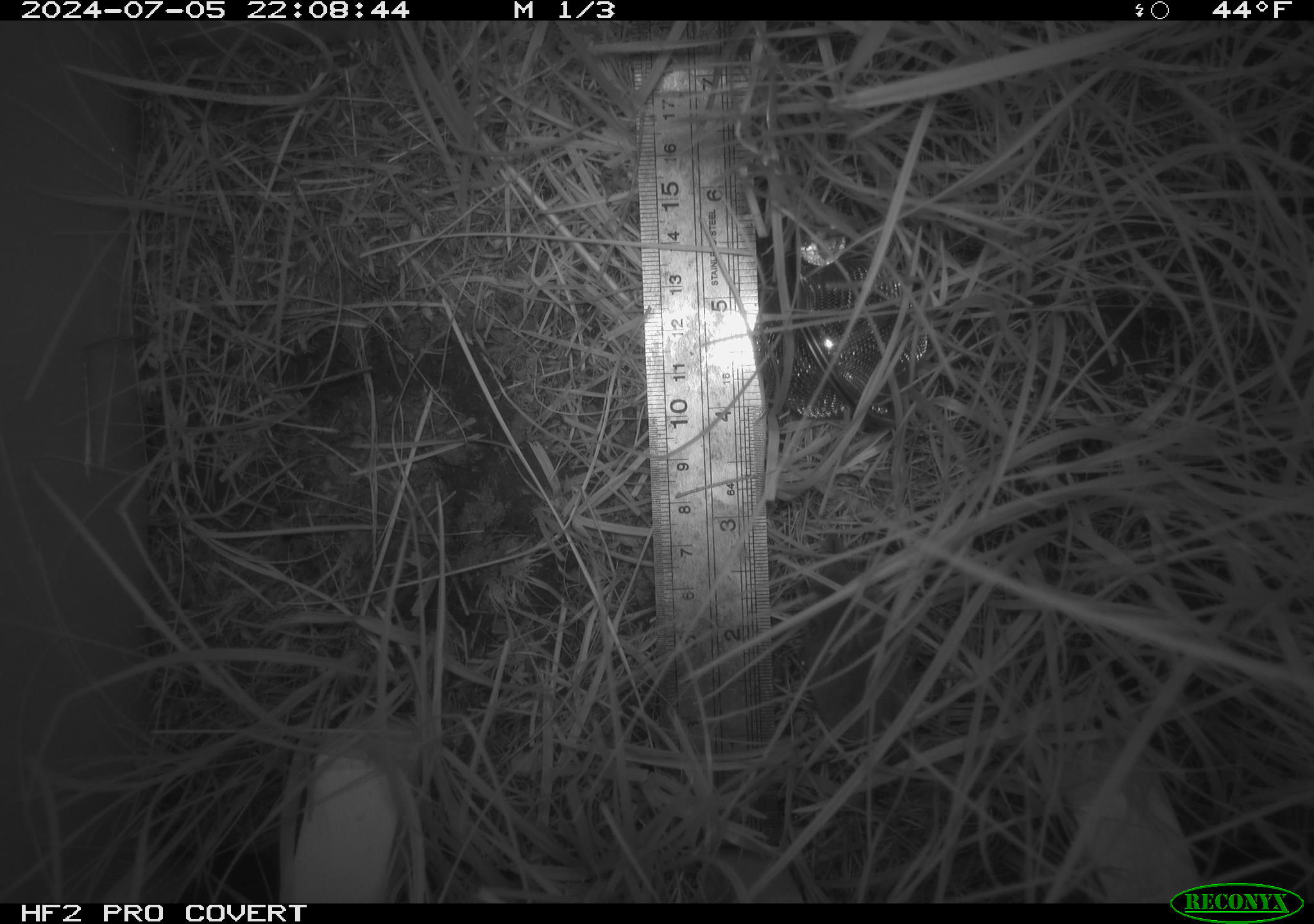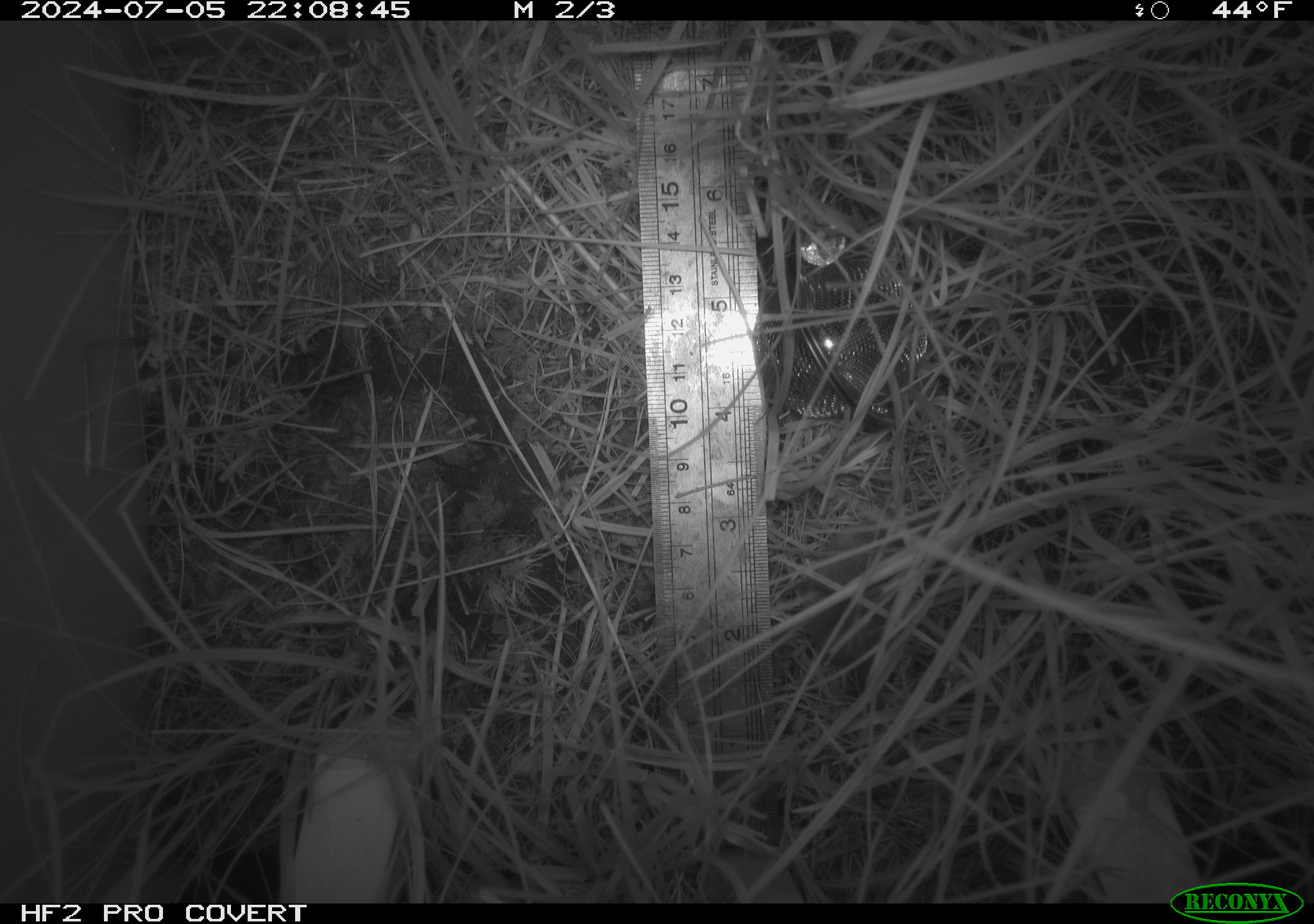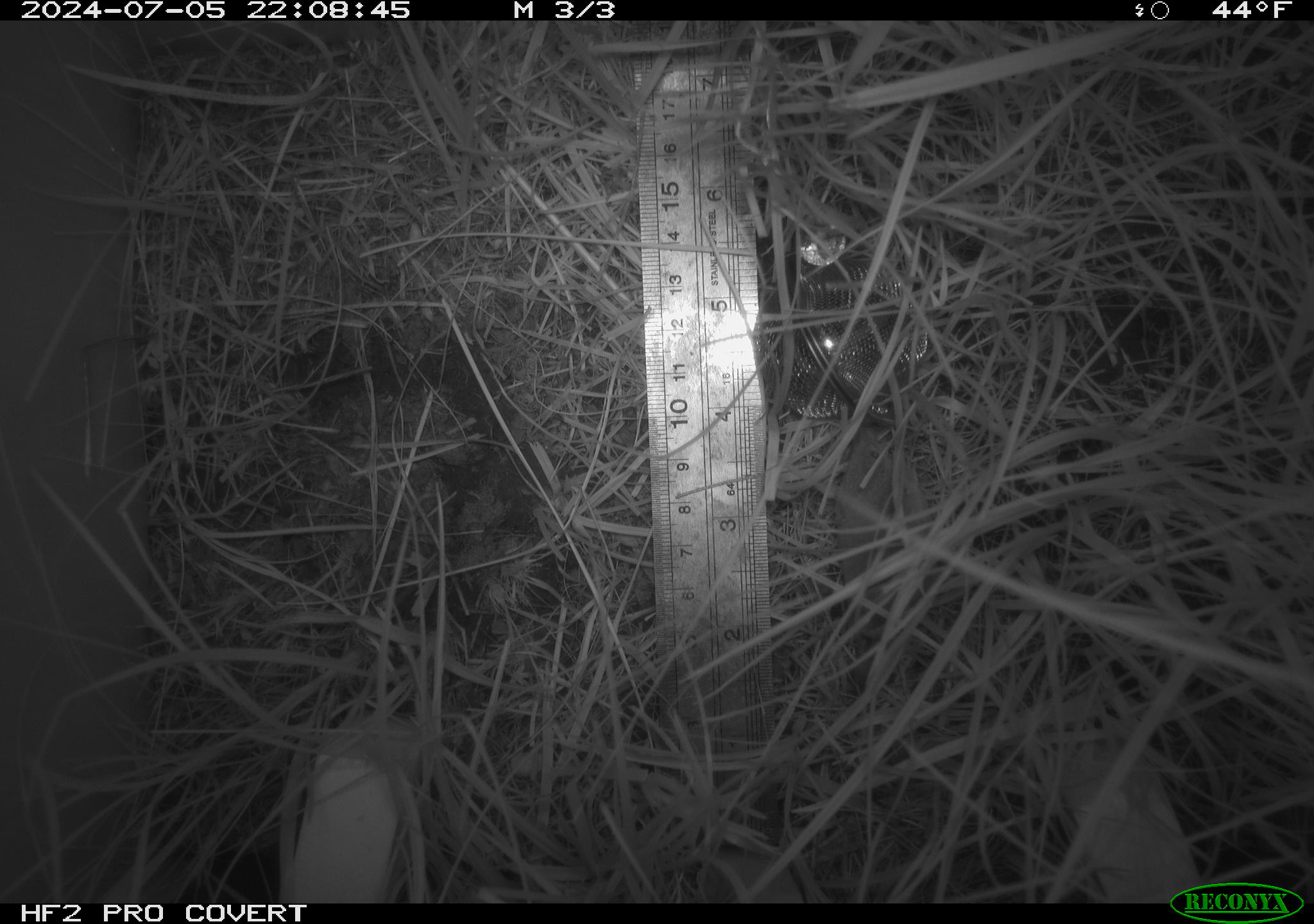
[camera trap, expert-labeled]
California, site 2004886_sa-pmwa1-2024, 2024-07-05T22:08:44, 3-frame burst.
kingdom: Animalia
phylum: Chordata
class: Mammalia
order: Eulipotyphla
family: Soricidae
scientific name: Soricidae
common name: shrews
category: soricidae family